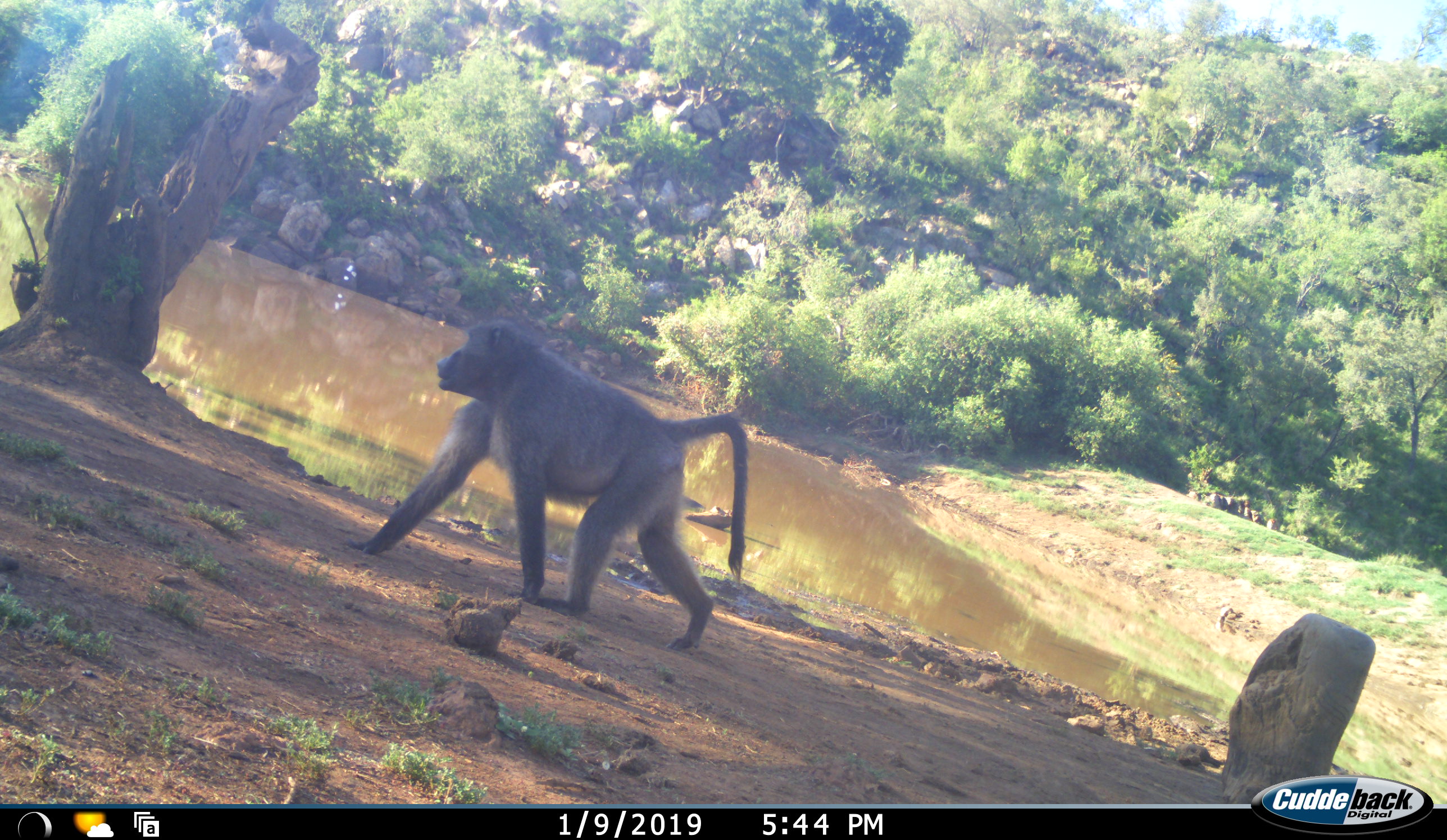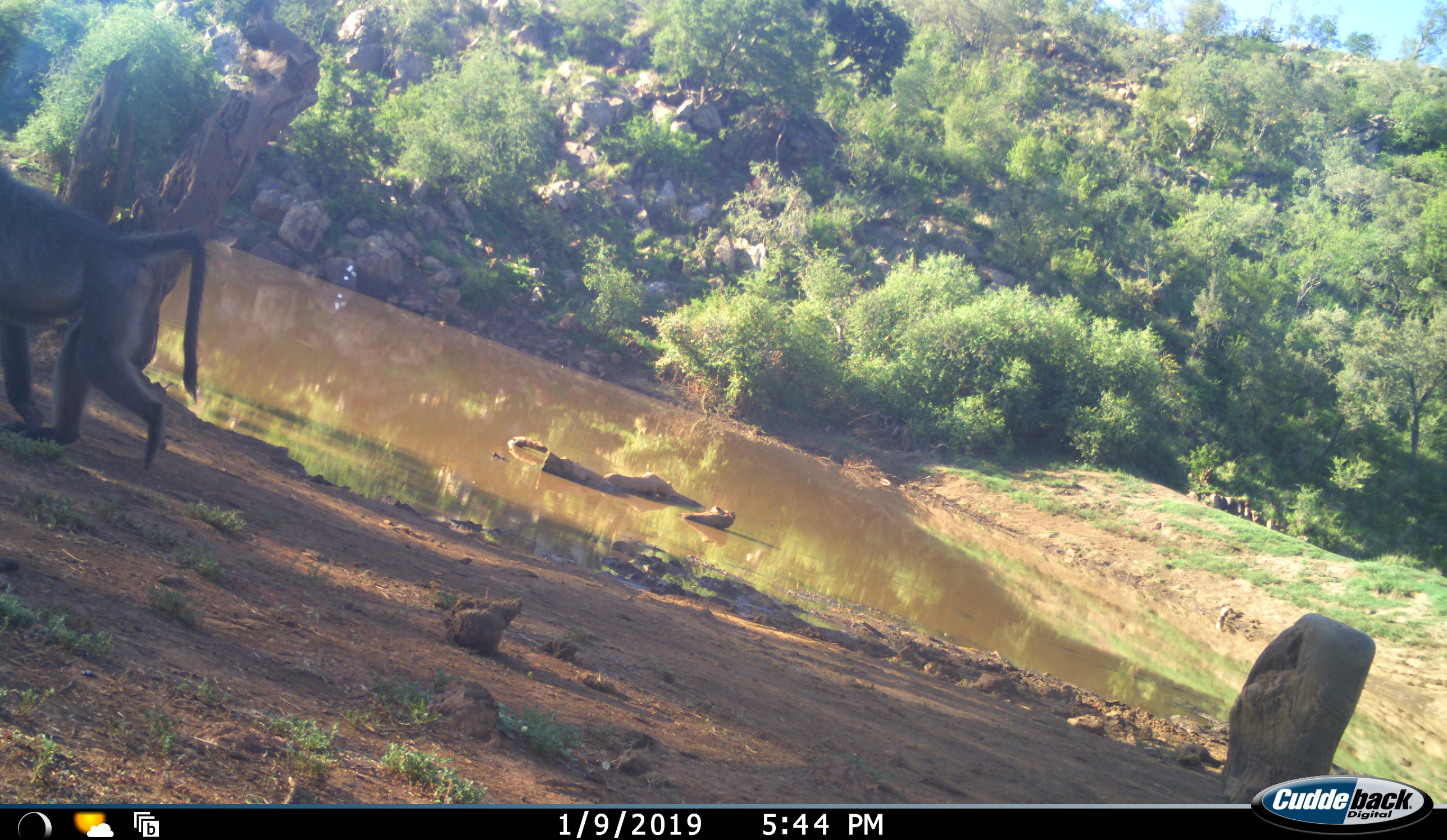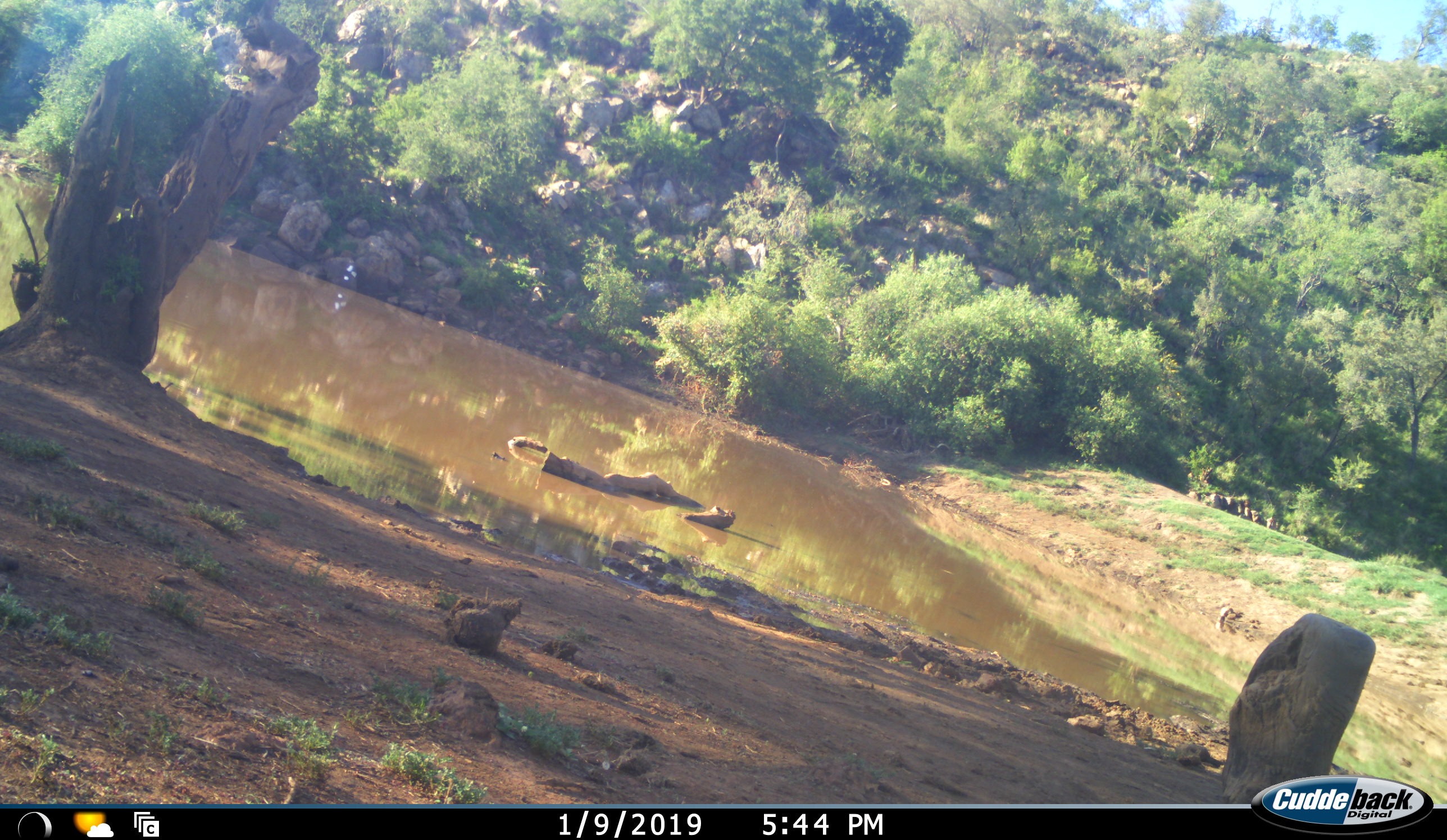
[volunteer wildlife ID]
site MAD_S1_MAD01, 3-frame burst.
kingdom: Animalia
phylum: Chordata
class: Mammalia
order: Primates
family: Cercopithecidae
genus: Papio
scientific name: Papio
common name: baboon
Baboon (Papio), count 1. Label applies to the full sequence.